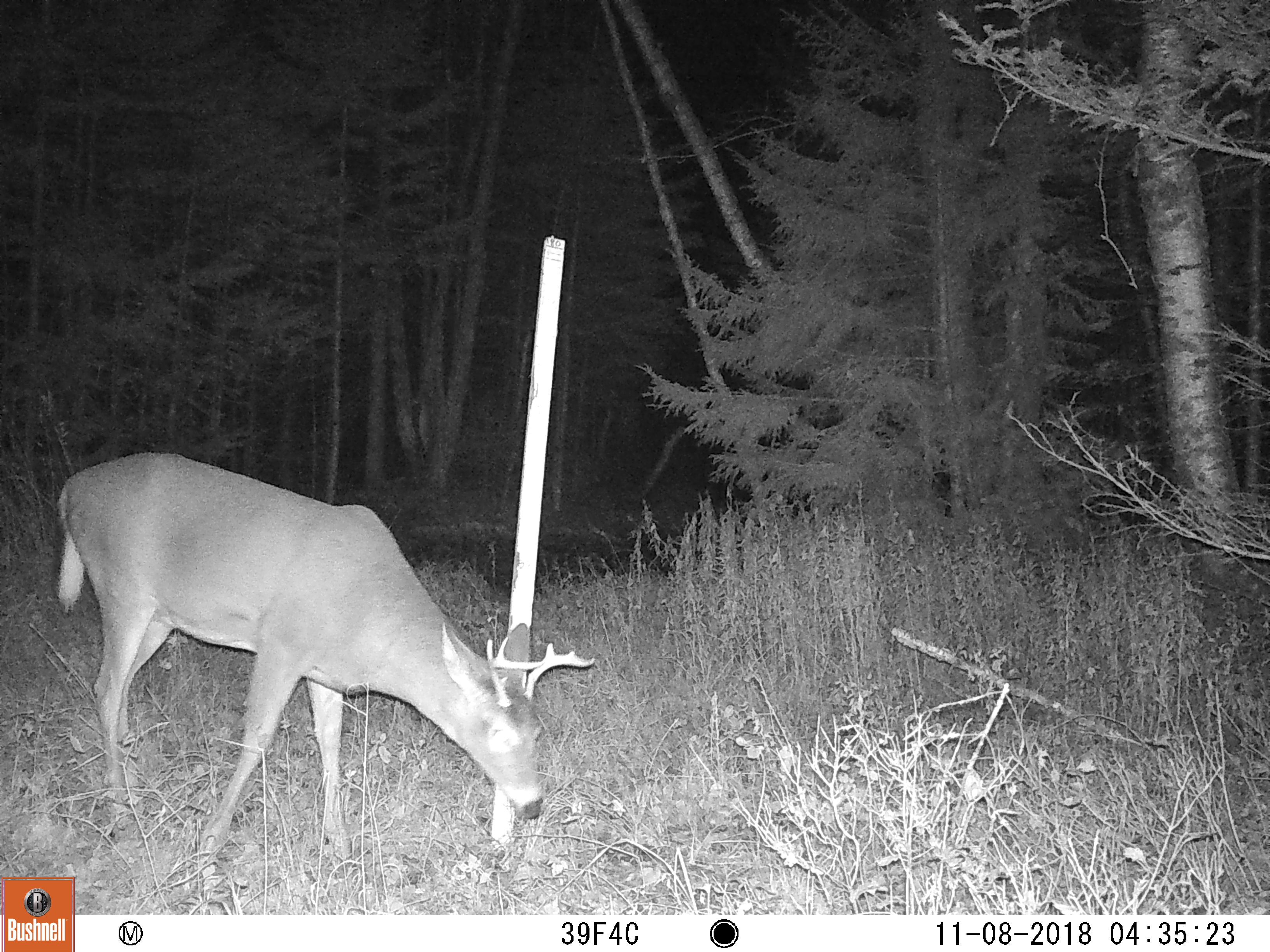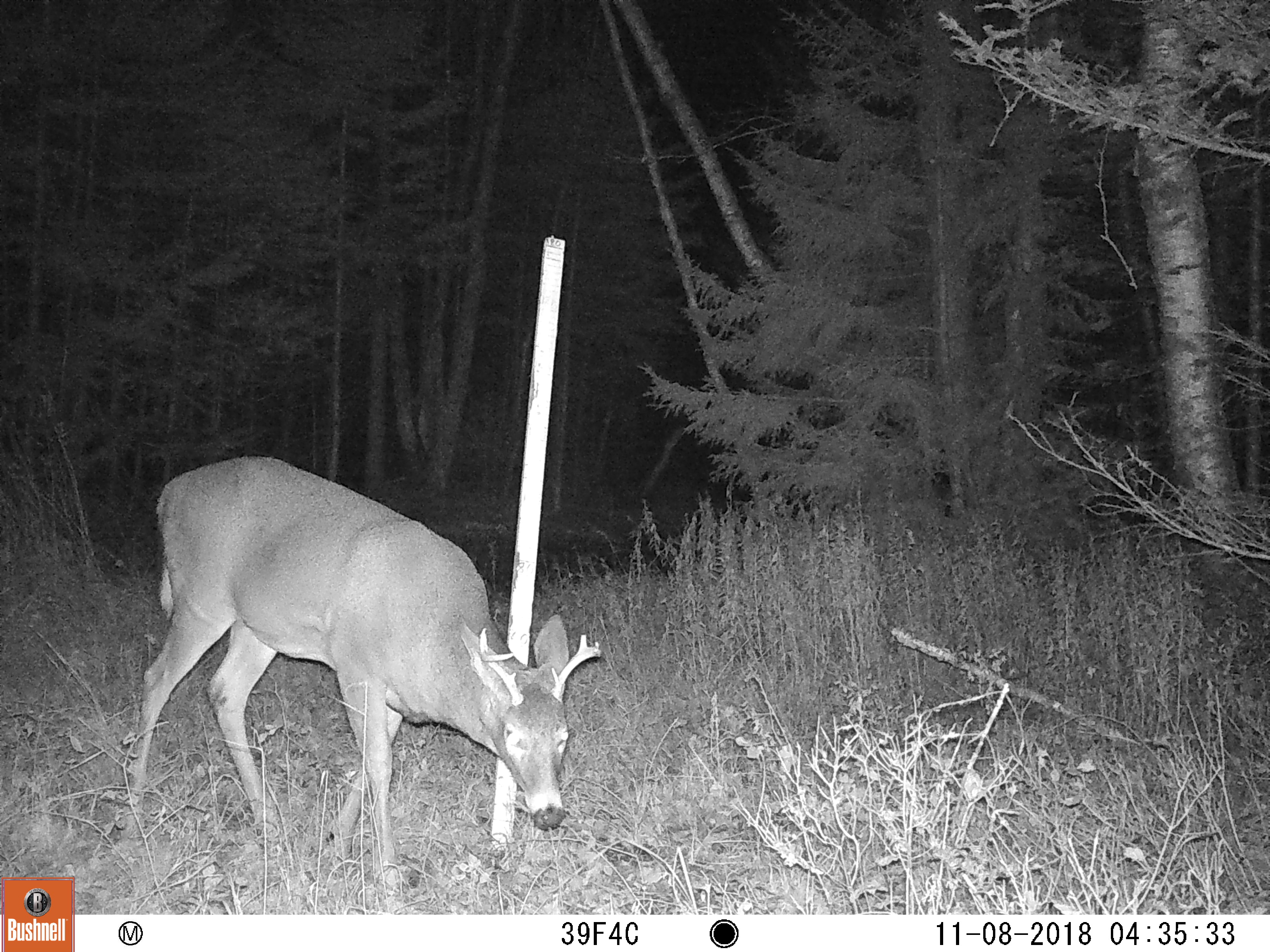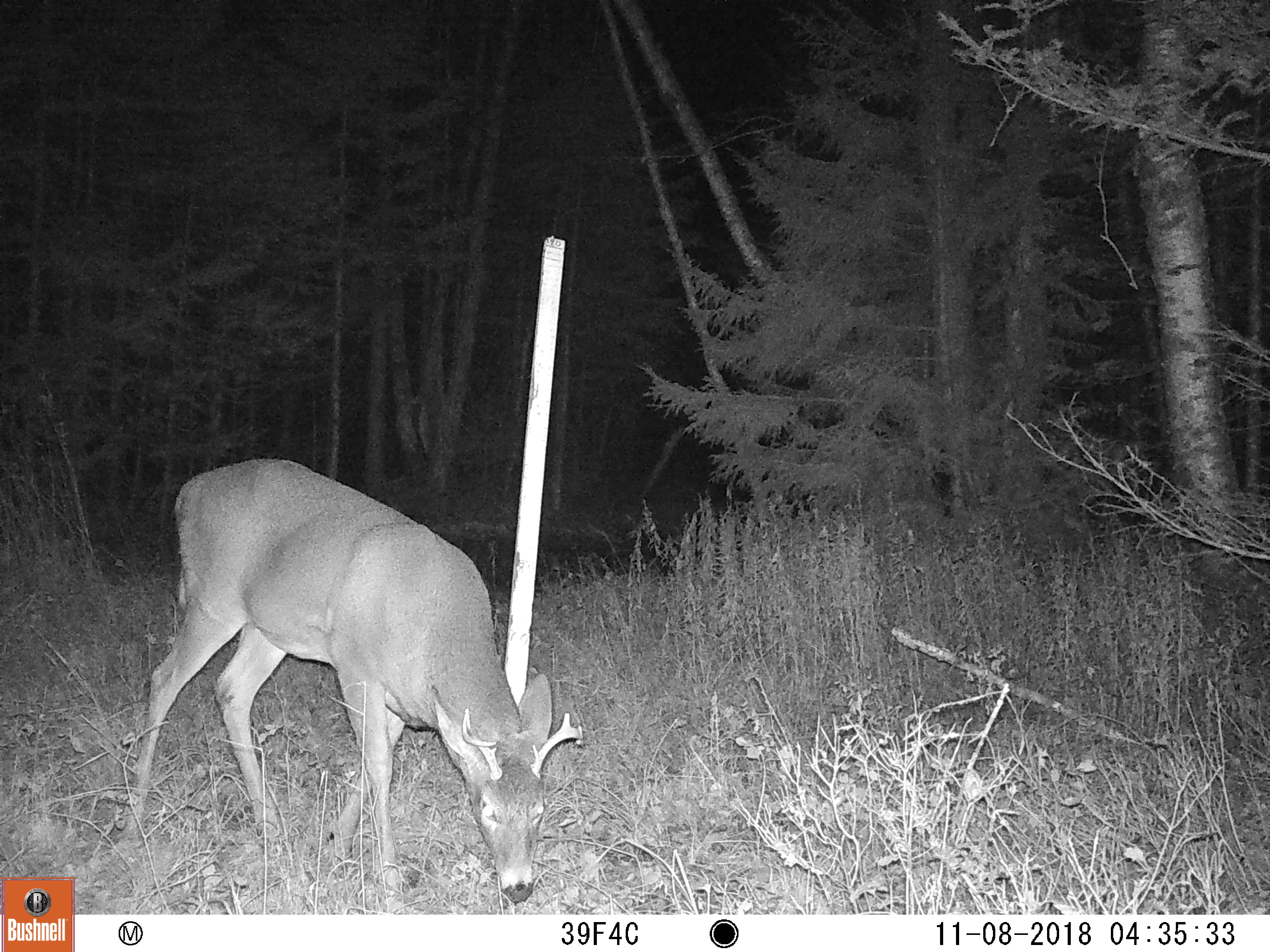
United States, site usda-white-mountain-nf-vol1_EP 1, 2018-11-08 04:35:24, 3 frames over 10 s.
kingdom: Animalia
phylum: Chordata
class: Mammalia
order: Artiodactyla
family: Cervidae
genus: Odocoileus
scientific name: Odocoileus virginianus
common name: white-tailed deer